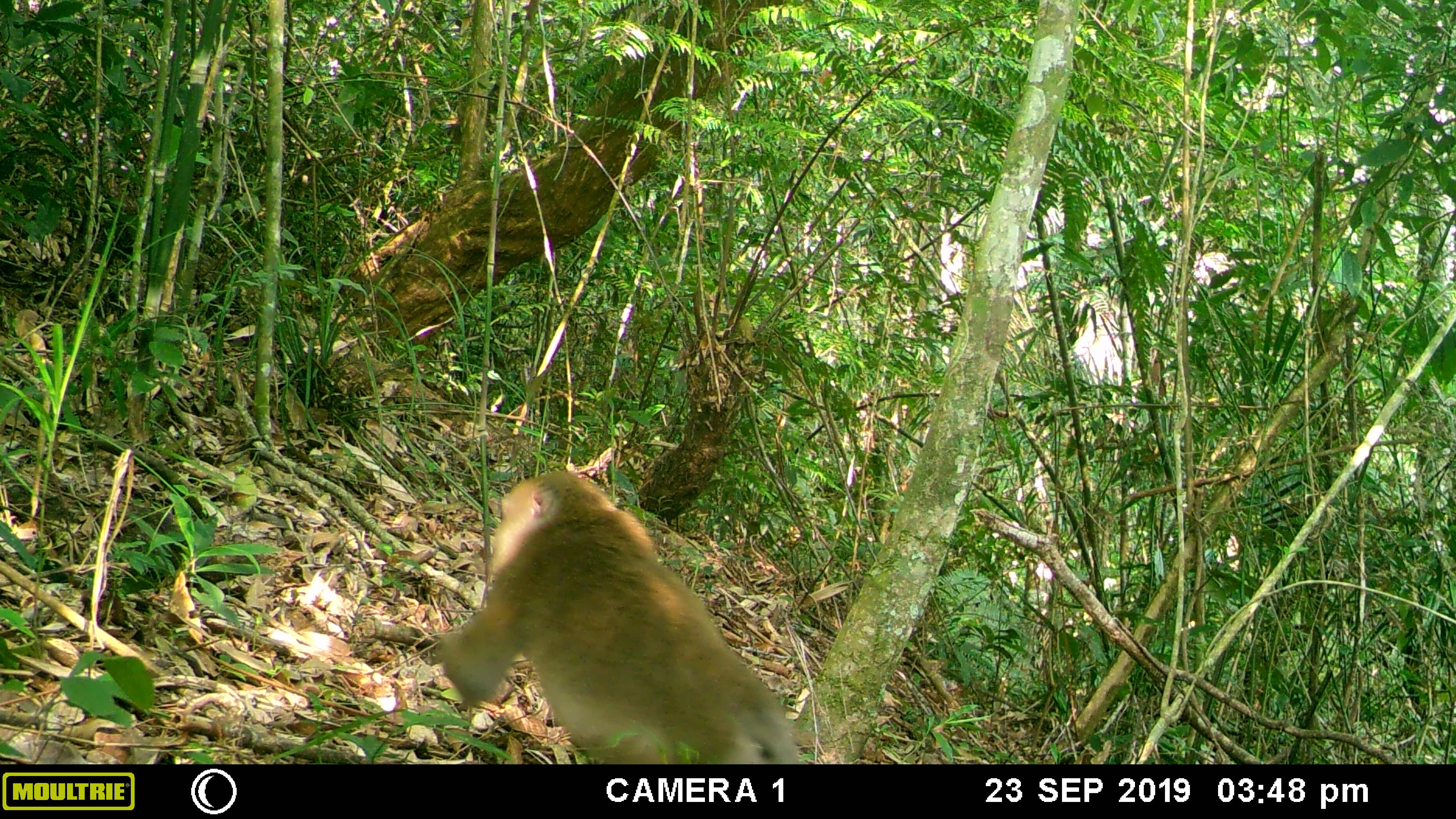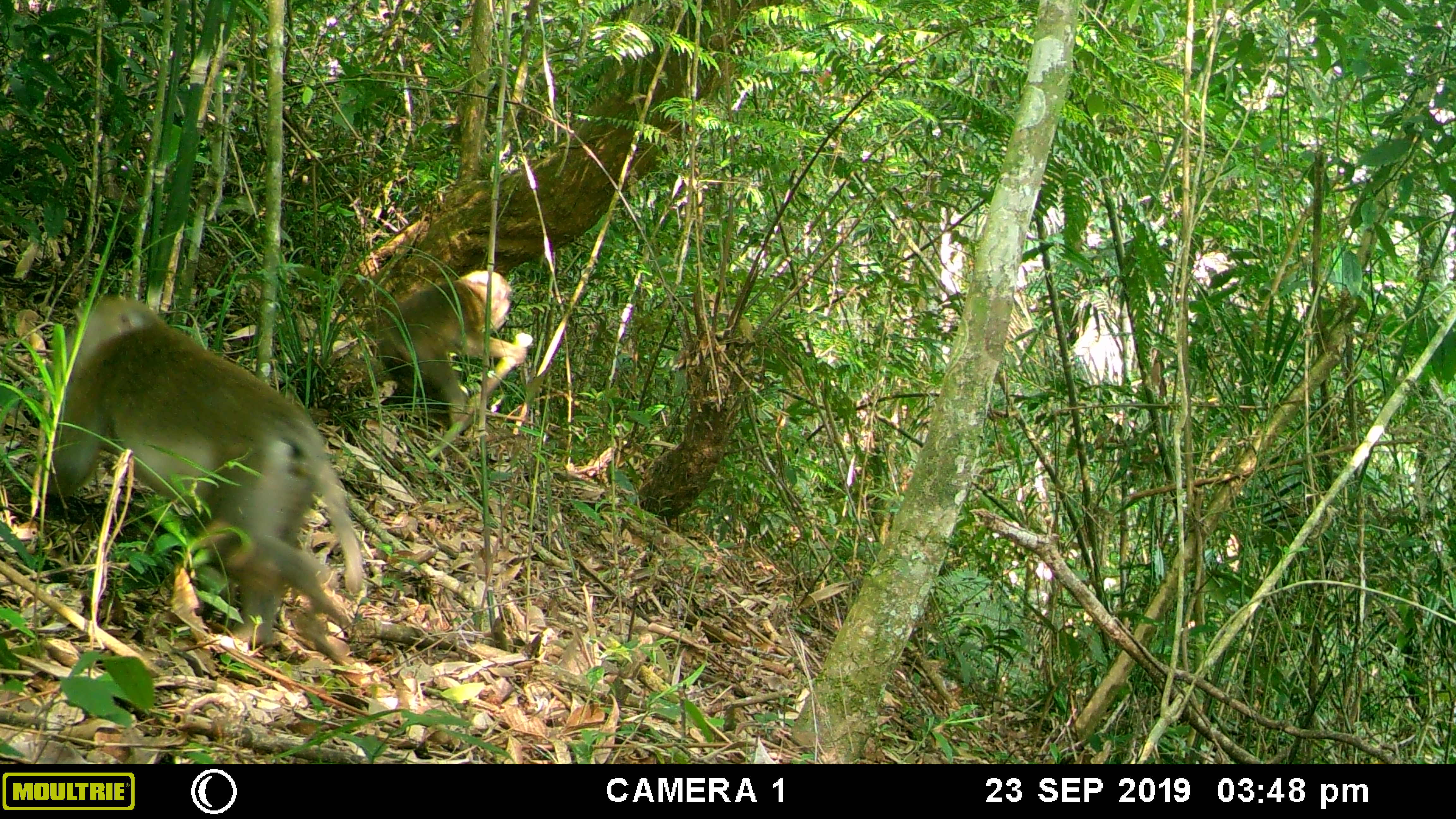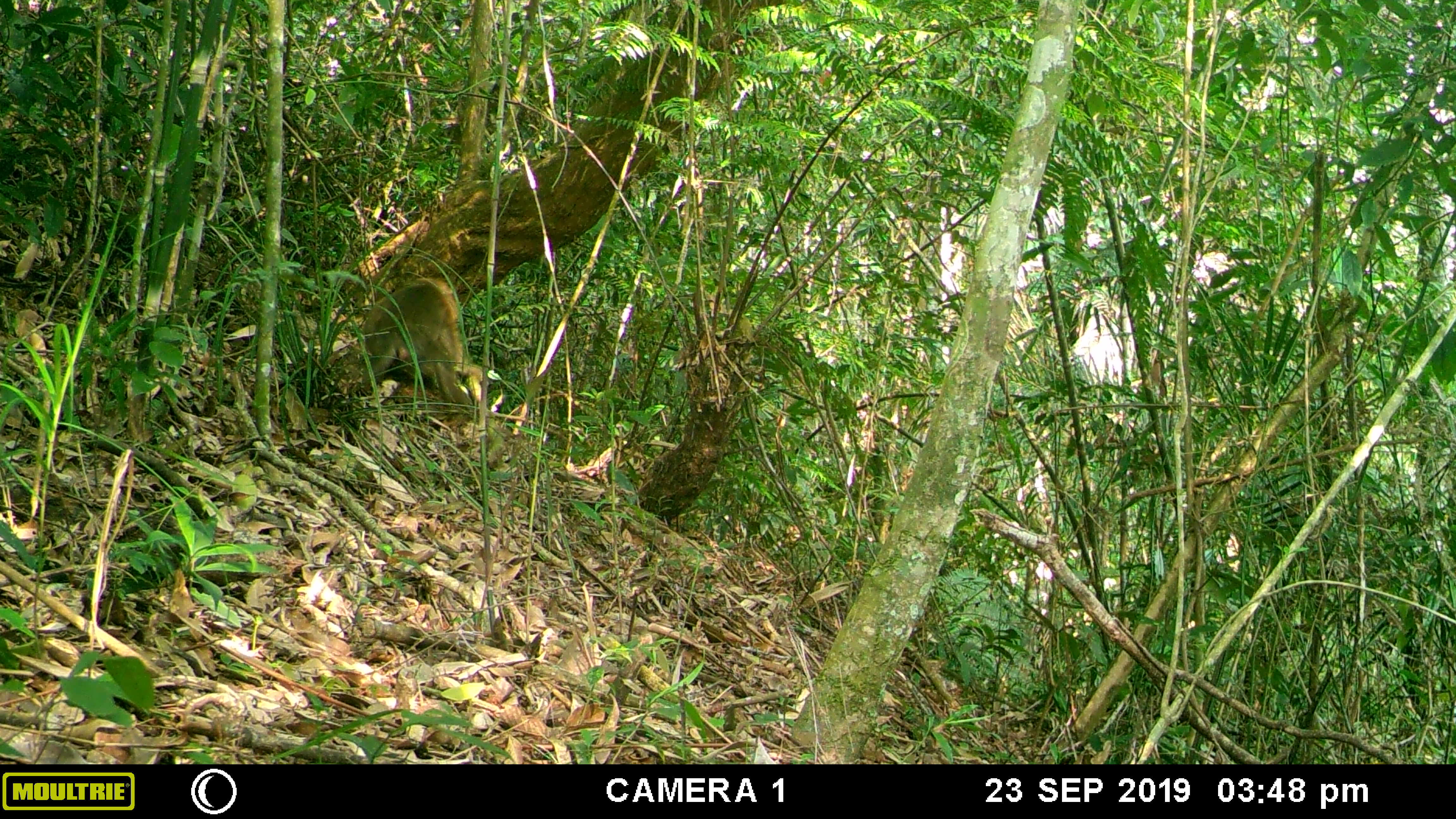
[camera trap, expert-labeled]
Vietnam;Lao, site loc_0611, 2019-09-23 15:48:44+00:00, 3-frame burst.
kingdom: Animalia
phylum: Chordata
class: Mammalia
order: Primates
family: Cercopithecidae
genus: Macaca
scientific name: Macaca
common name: macaques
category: assam or rhesus macaque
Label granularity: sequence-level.